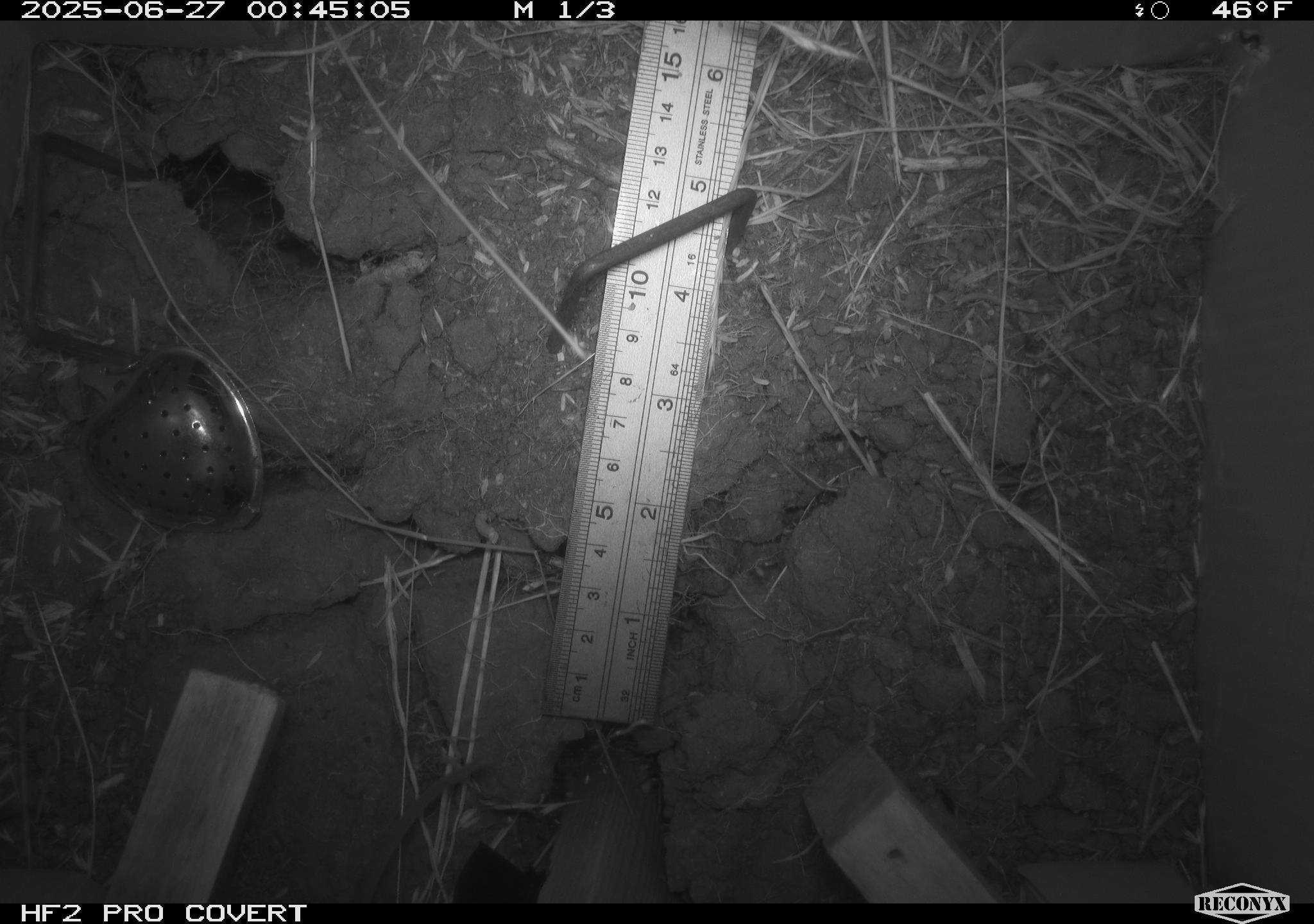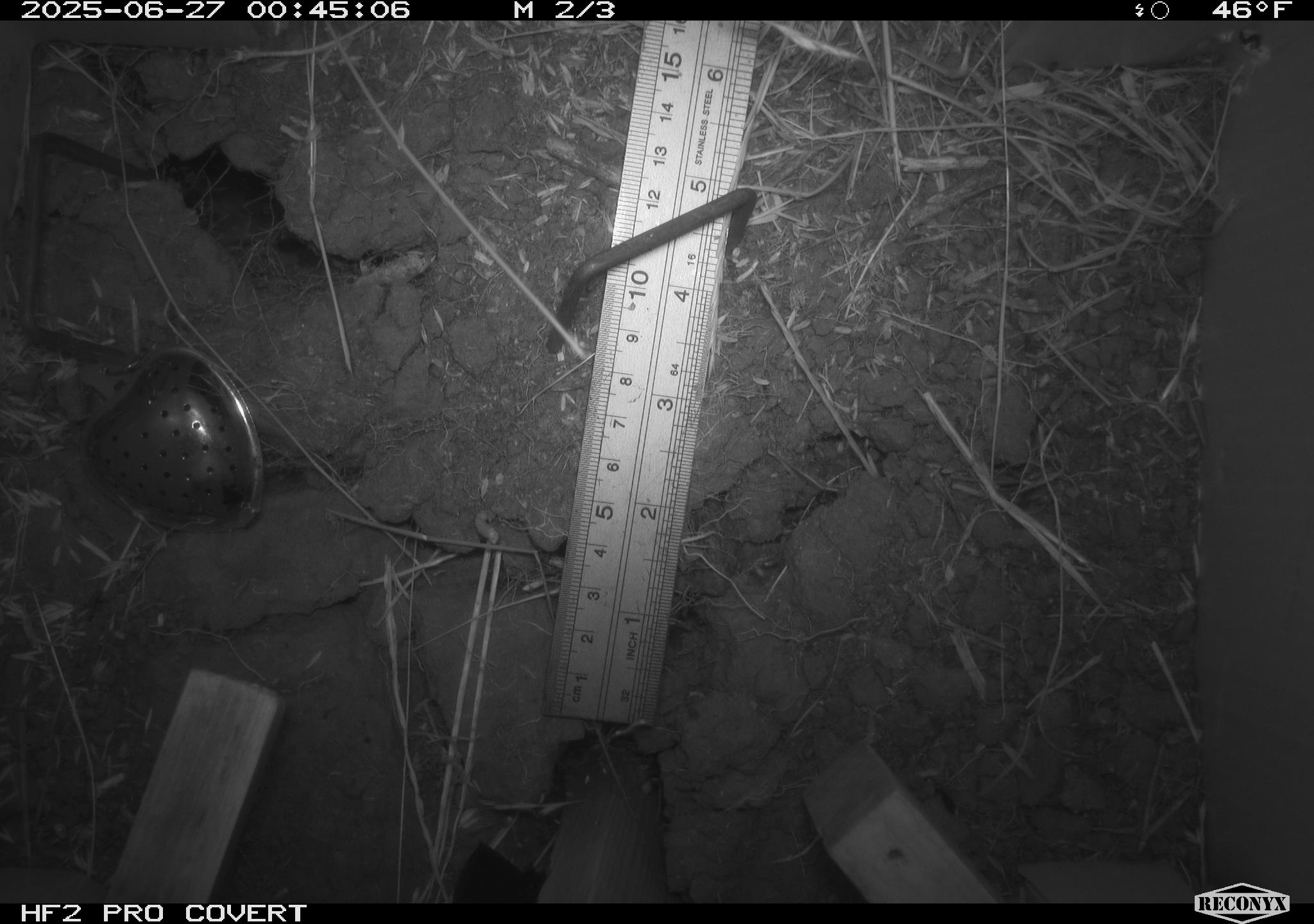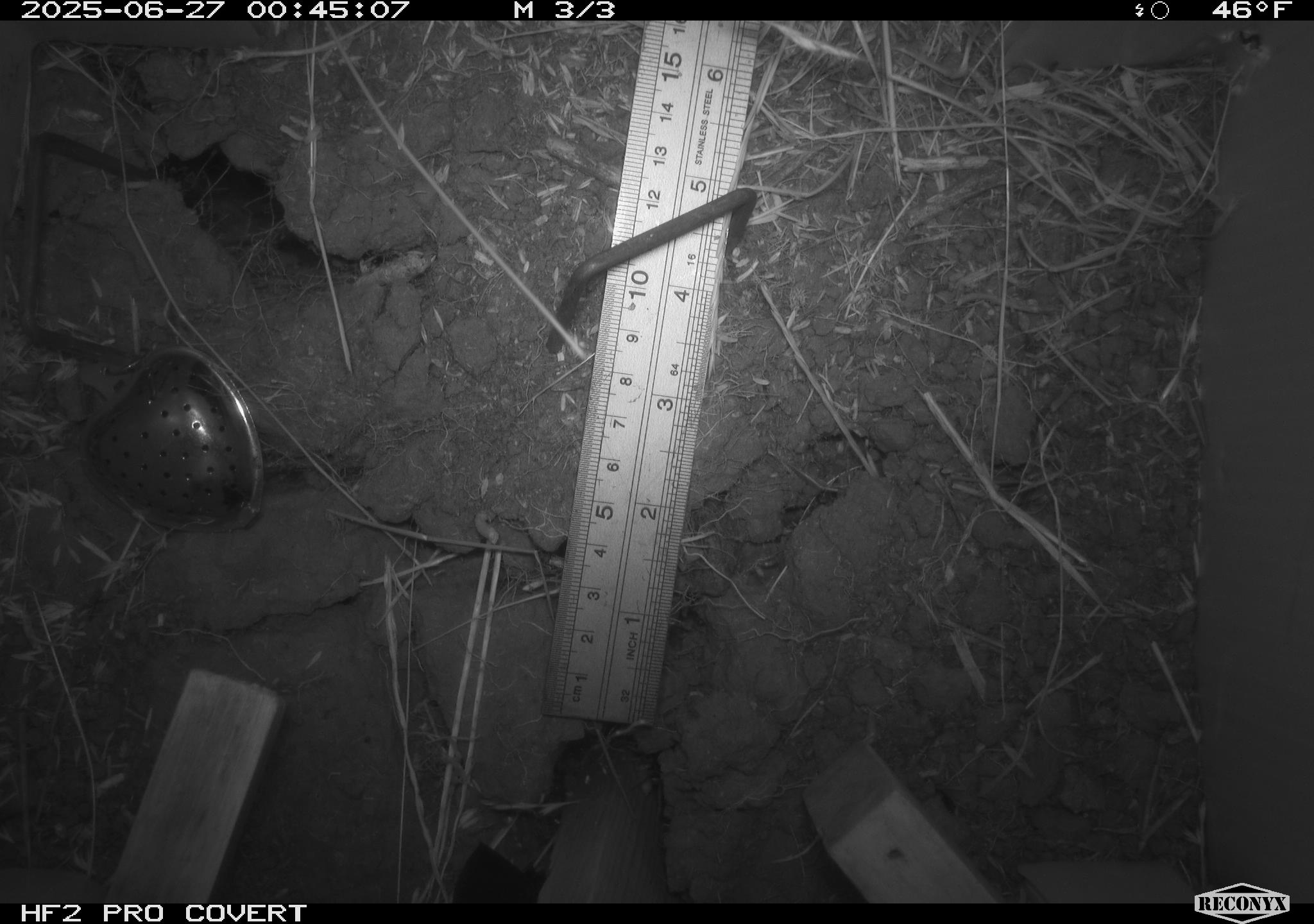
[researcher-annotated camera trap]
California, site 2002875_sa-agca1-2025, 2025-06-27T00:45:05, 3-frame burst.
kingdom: Animalia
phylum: Chordata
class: Mammalia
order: Rodentia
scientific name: Rodentia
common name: rodent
Rodent (Rodentia).